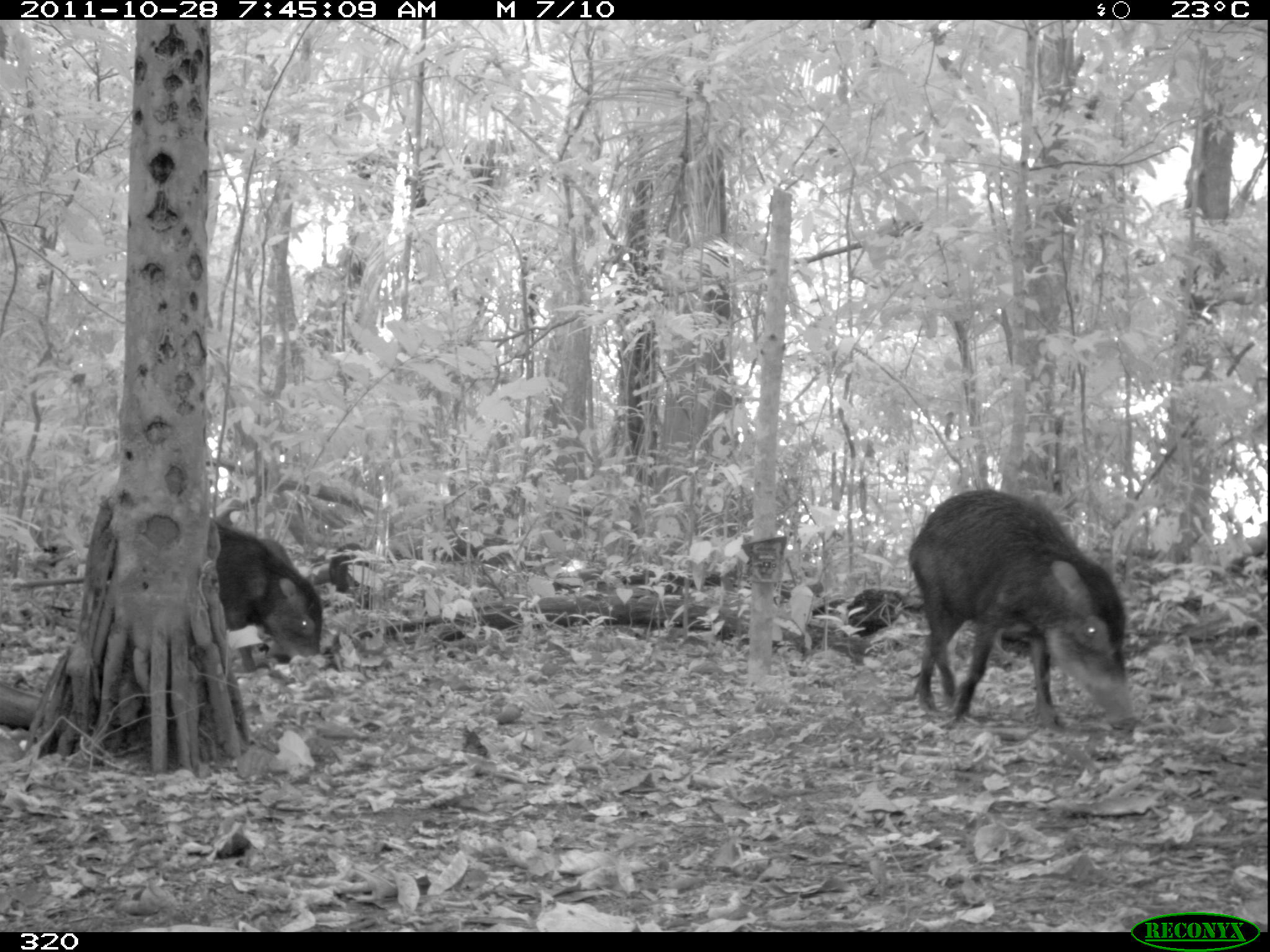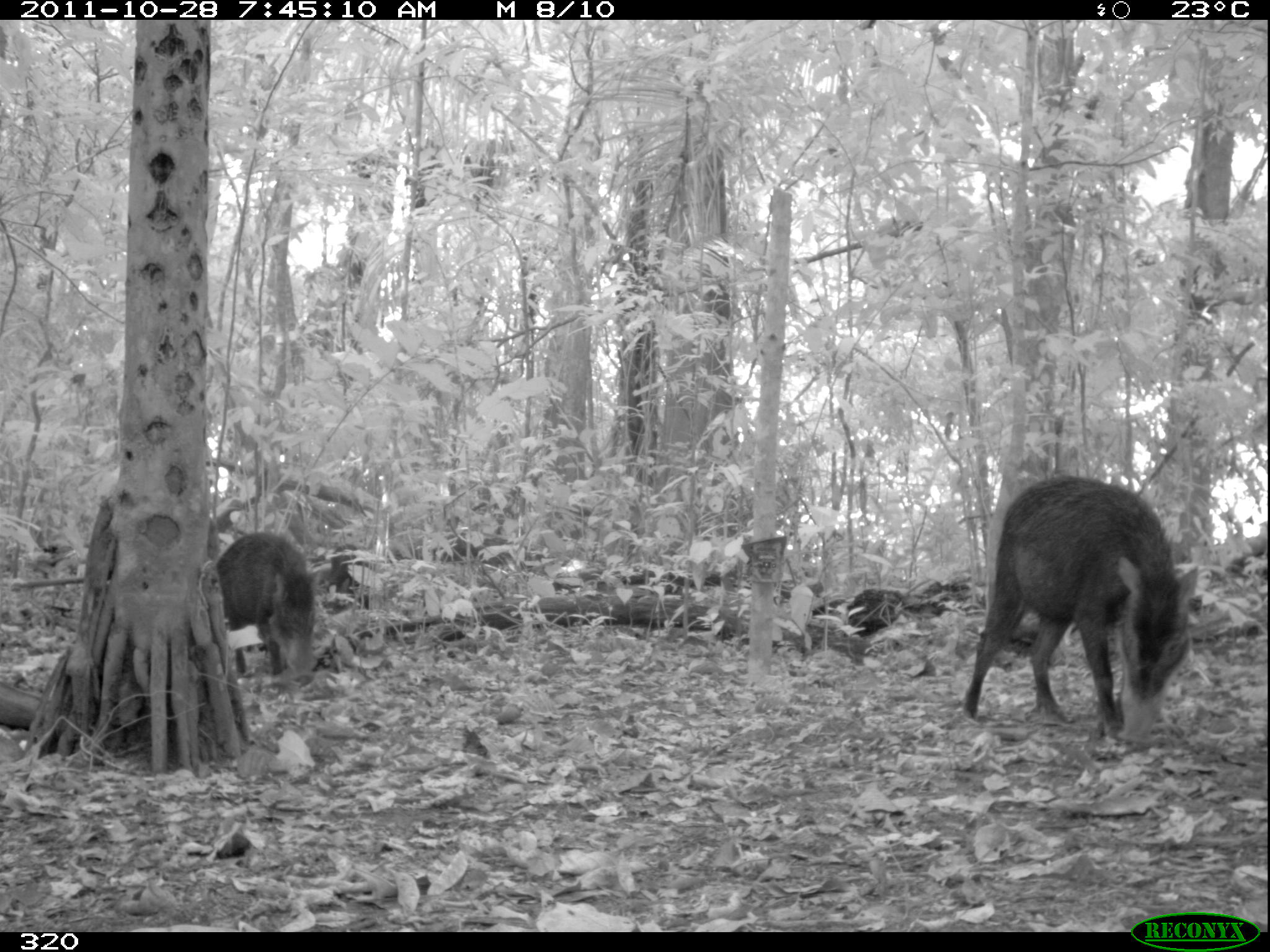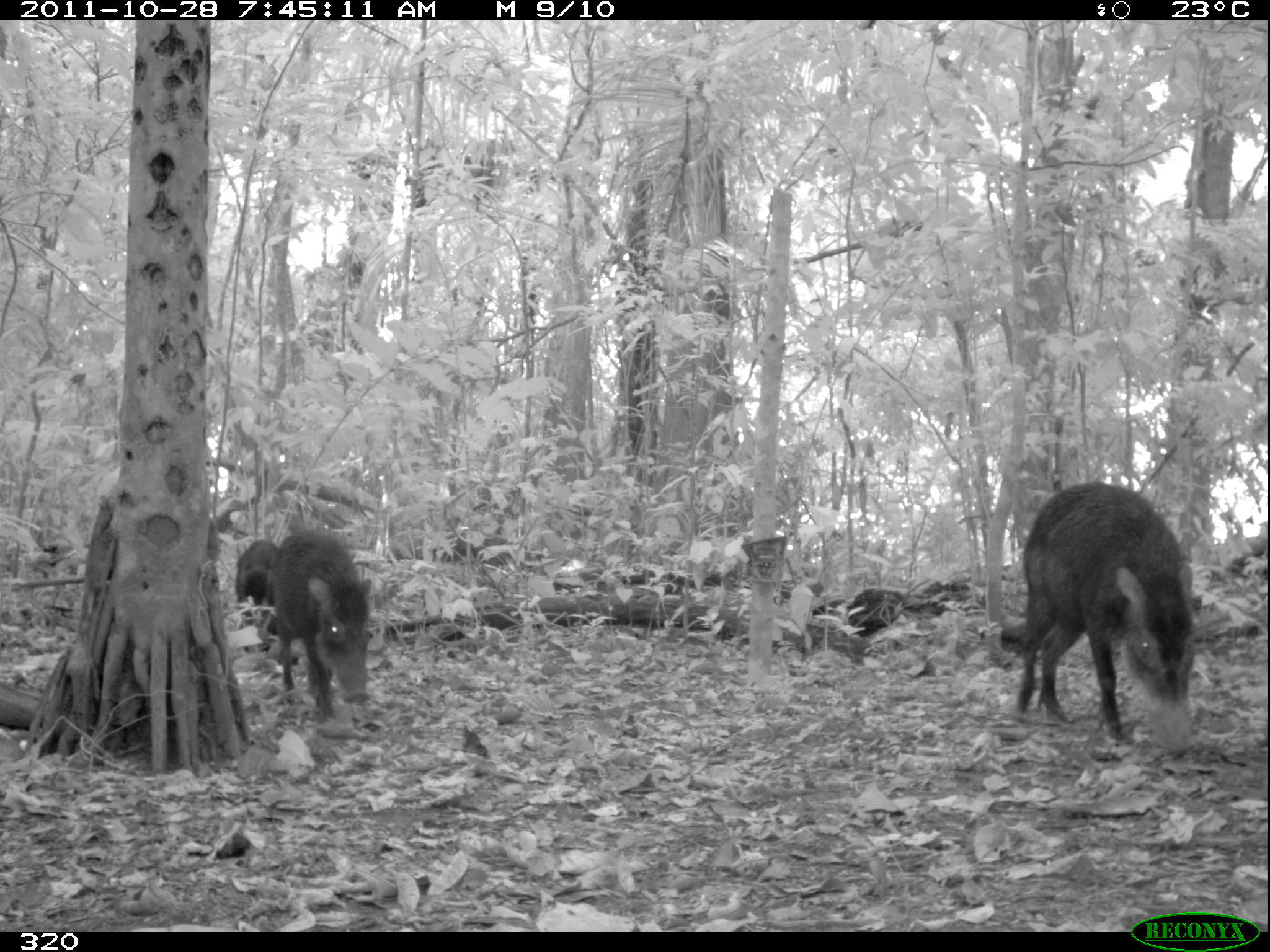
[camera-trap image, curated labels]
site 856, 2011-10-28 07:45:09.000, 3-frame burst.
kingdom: Animalia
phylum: Chordata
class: Mammalia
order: Artiodactyla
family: Tayassuidae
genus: Tayassu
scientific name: Tayassu pecari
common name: white-lipped peccary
Tayassu pecari (white-lipped peccary).